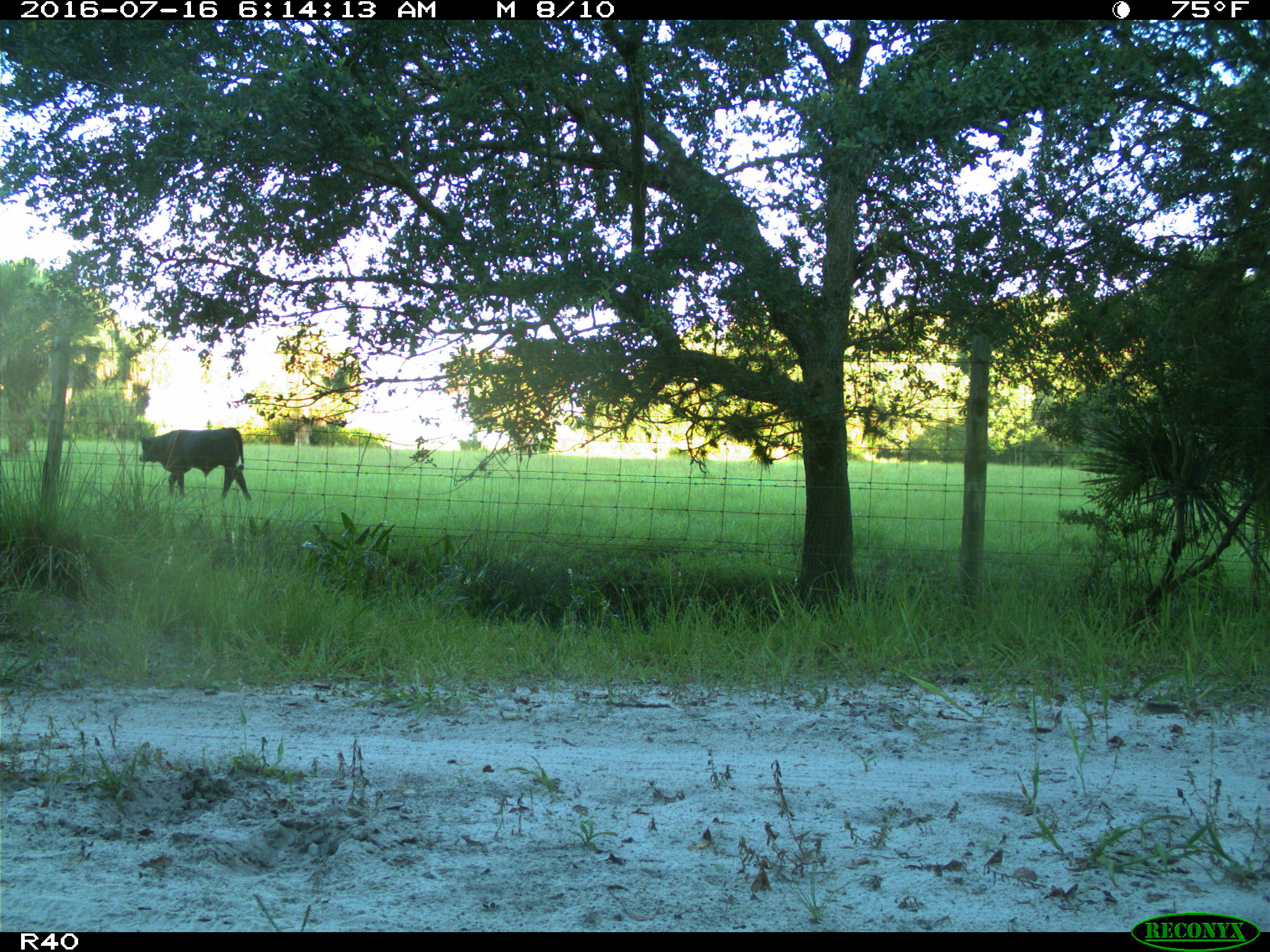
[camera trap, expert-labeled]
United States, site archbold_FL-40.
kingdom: Animalia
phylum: Chordata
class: Mammalia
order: Artiodactyla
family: Bovidae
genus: Bos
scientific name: Bos taurus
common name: domestic cow